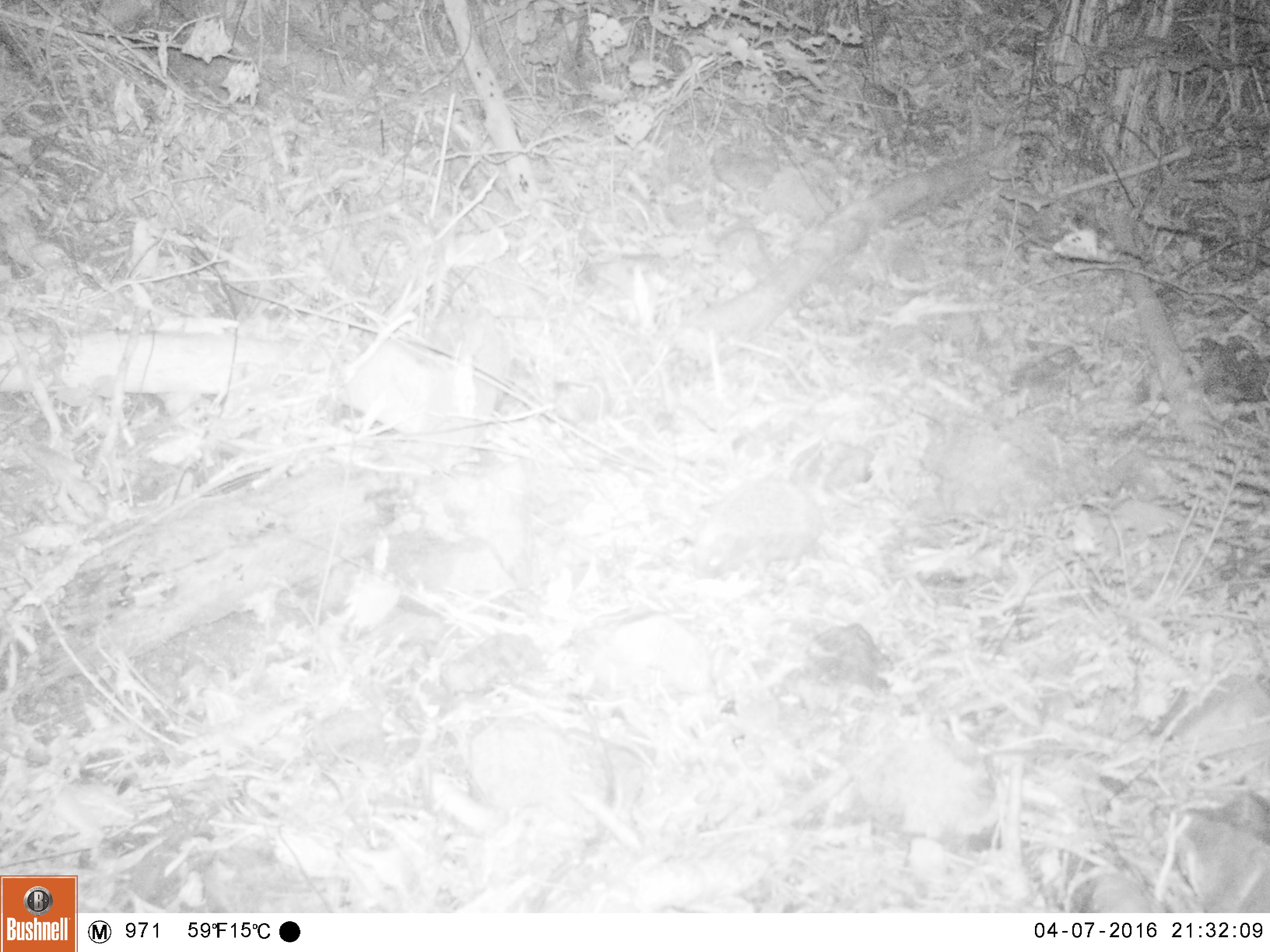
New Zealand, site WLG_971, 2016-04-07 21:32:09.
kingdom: Animalia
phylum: Chordata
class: Mammalia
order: Eulipotyphla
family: Erinaceidae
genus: Erinaceus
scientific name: Erinaceus europaeus europaeus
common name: european hedgehog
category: hedgehog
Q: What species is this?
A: Hedgehog (european hedgehog) (Erinaceus europaeus europaeus).